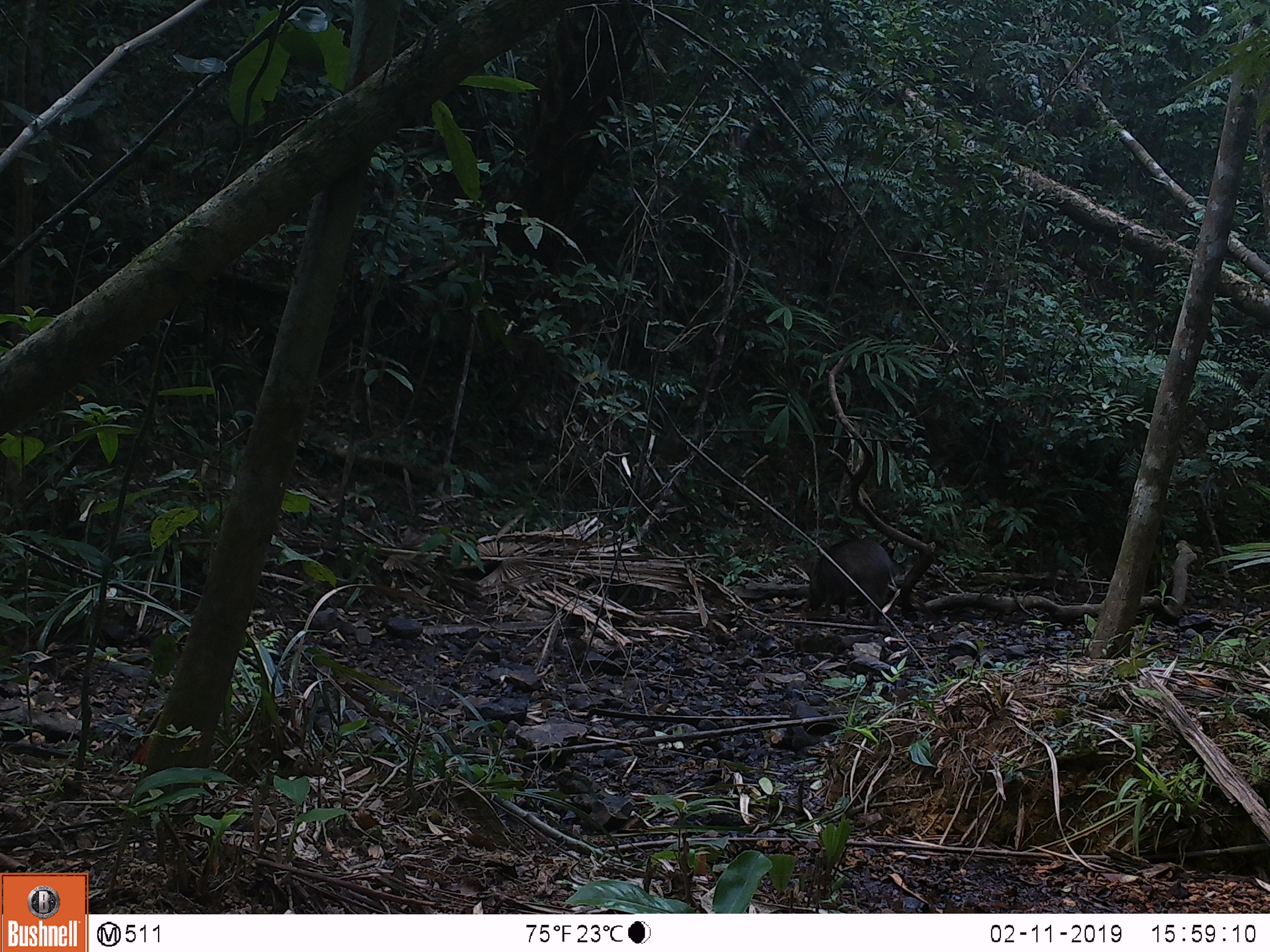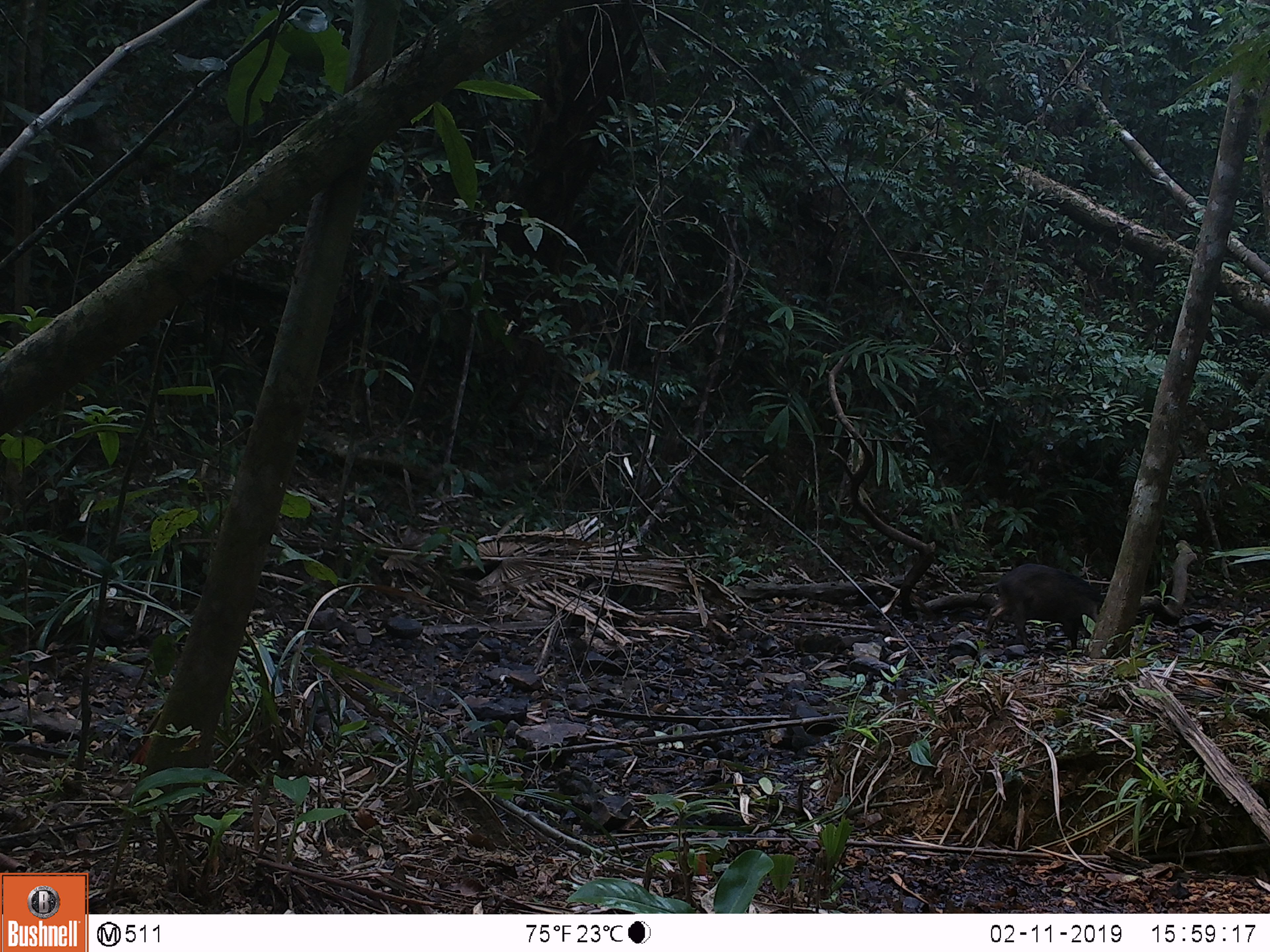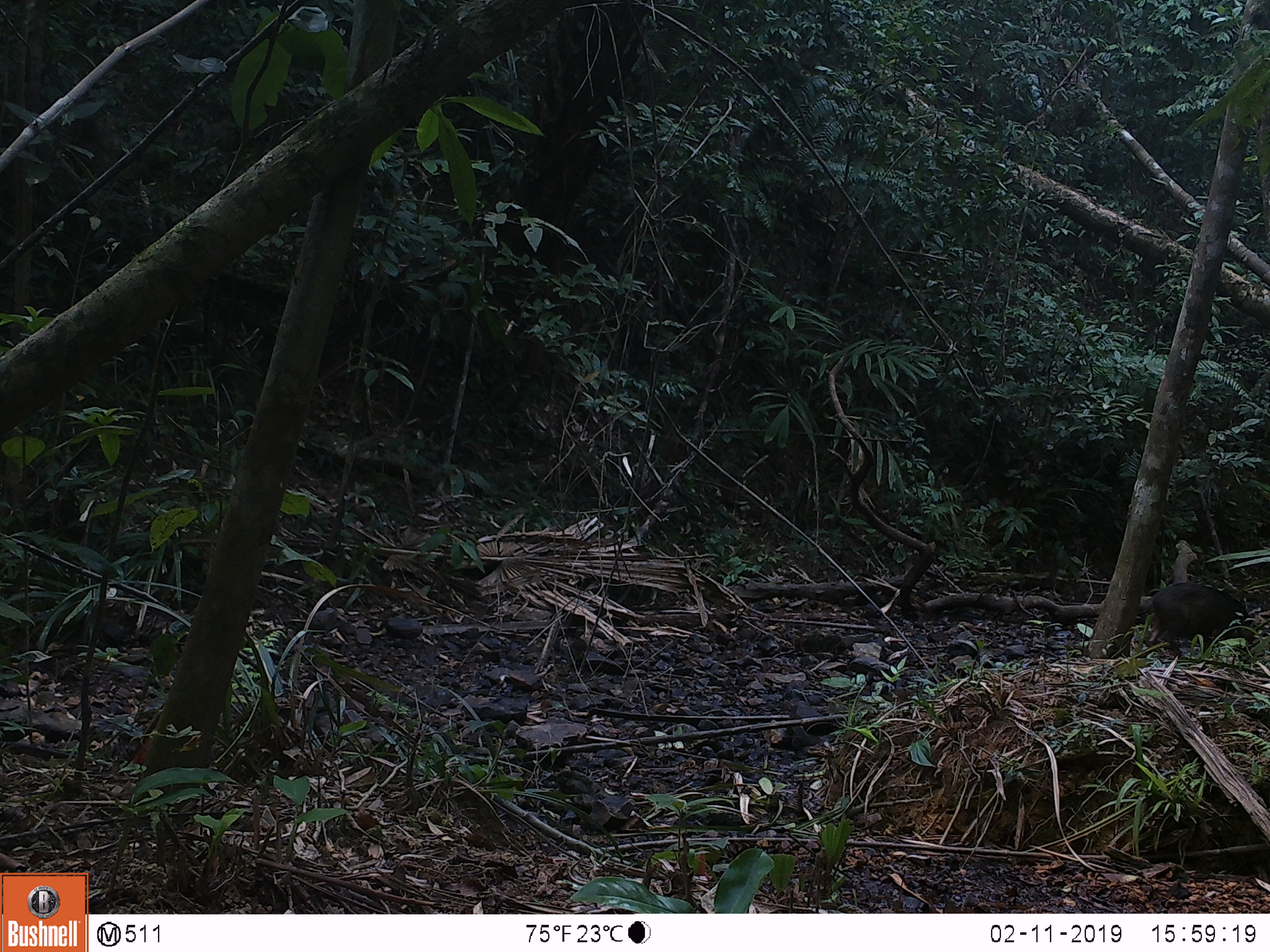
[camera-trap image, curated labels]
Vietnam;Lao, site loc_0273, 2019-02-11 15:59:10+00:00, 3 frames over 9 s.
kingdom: Animalia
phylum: Chordata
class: Mammalia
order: Artiodactyla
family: Suidae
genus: Sus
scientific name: Sus scrofa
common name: eurasian wild pig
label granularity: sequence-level